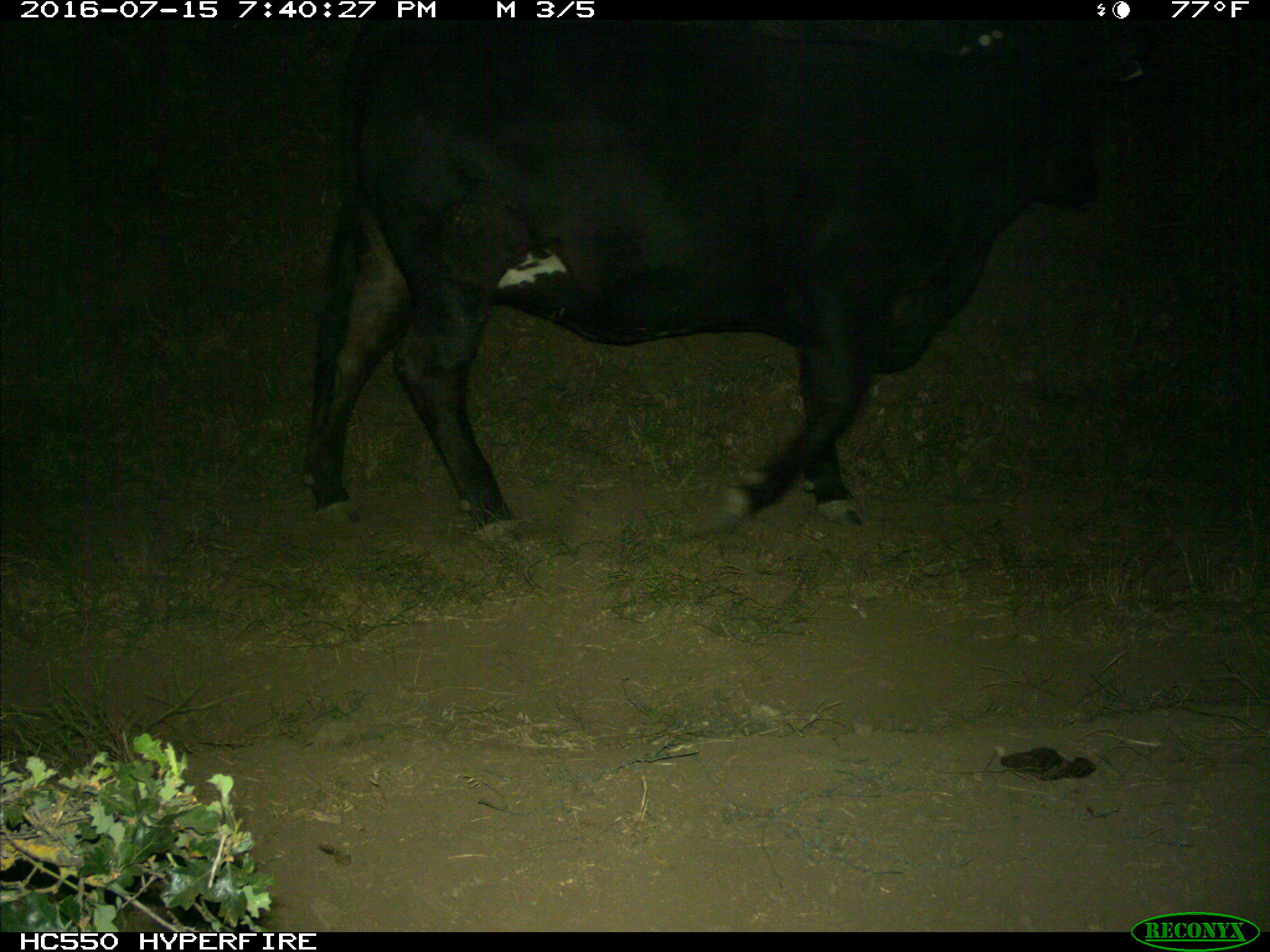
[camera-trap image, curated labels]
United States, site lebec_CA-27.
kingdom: Animalia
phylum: Chordata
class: Mammalia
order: Artiodactyla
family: Bovidae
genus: Bos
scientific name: Bos taurus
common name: domestic cow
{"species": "Bos taurus (domestic cow)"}